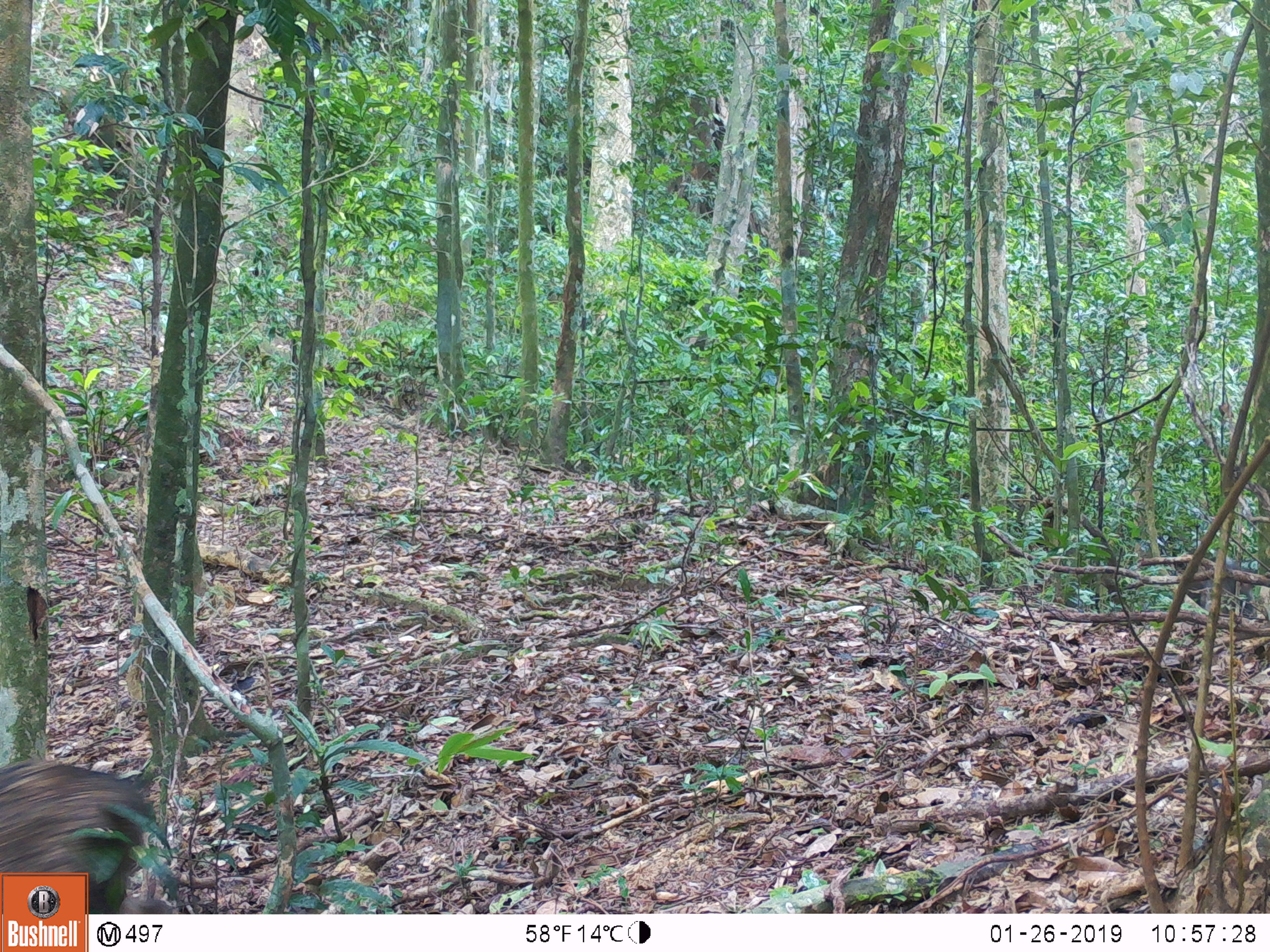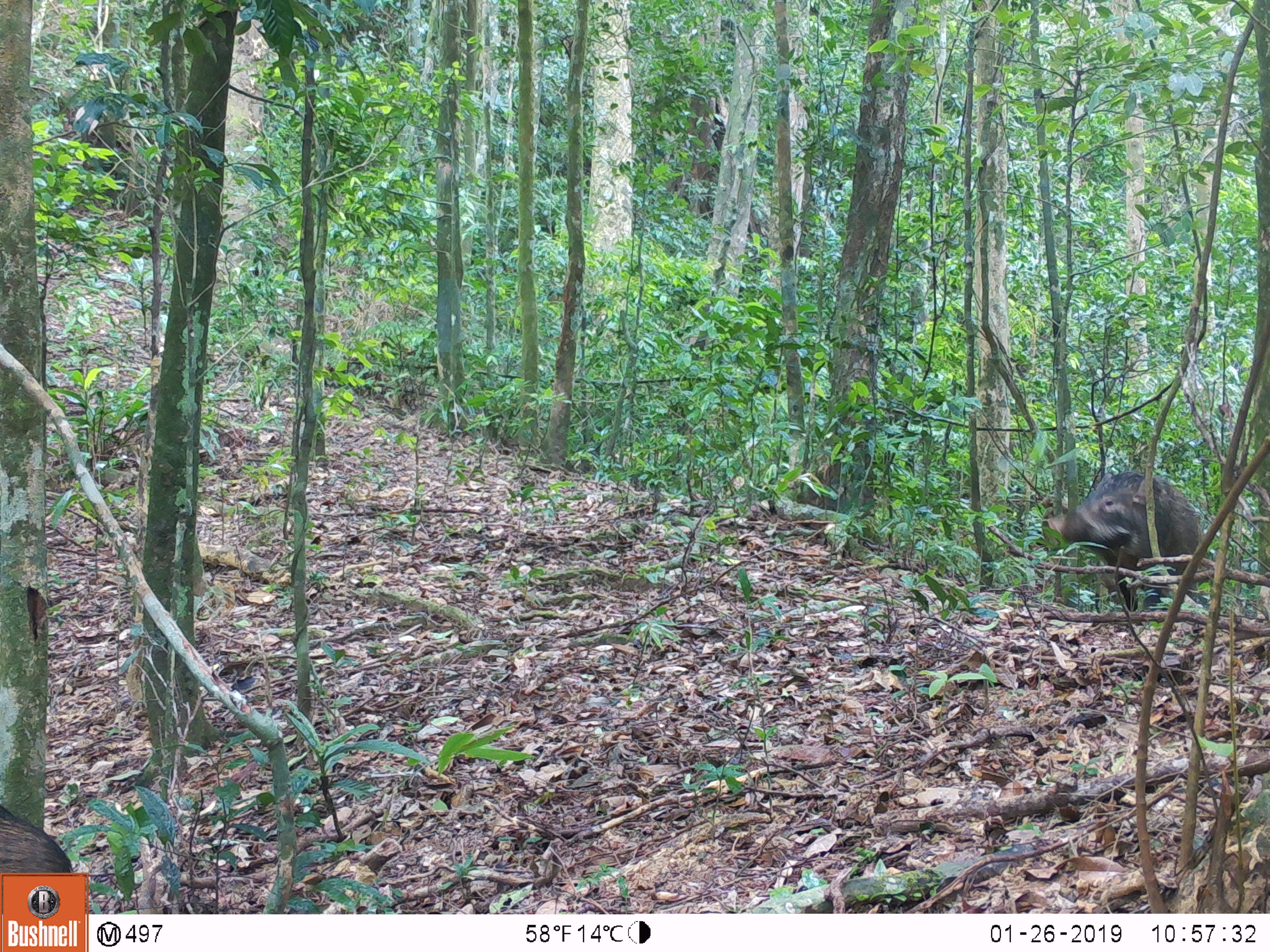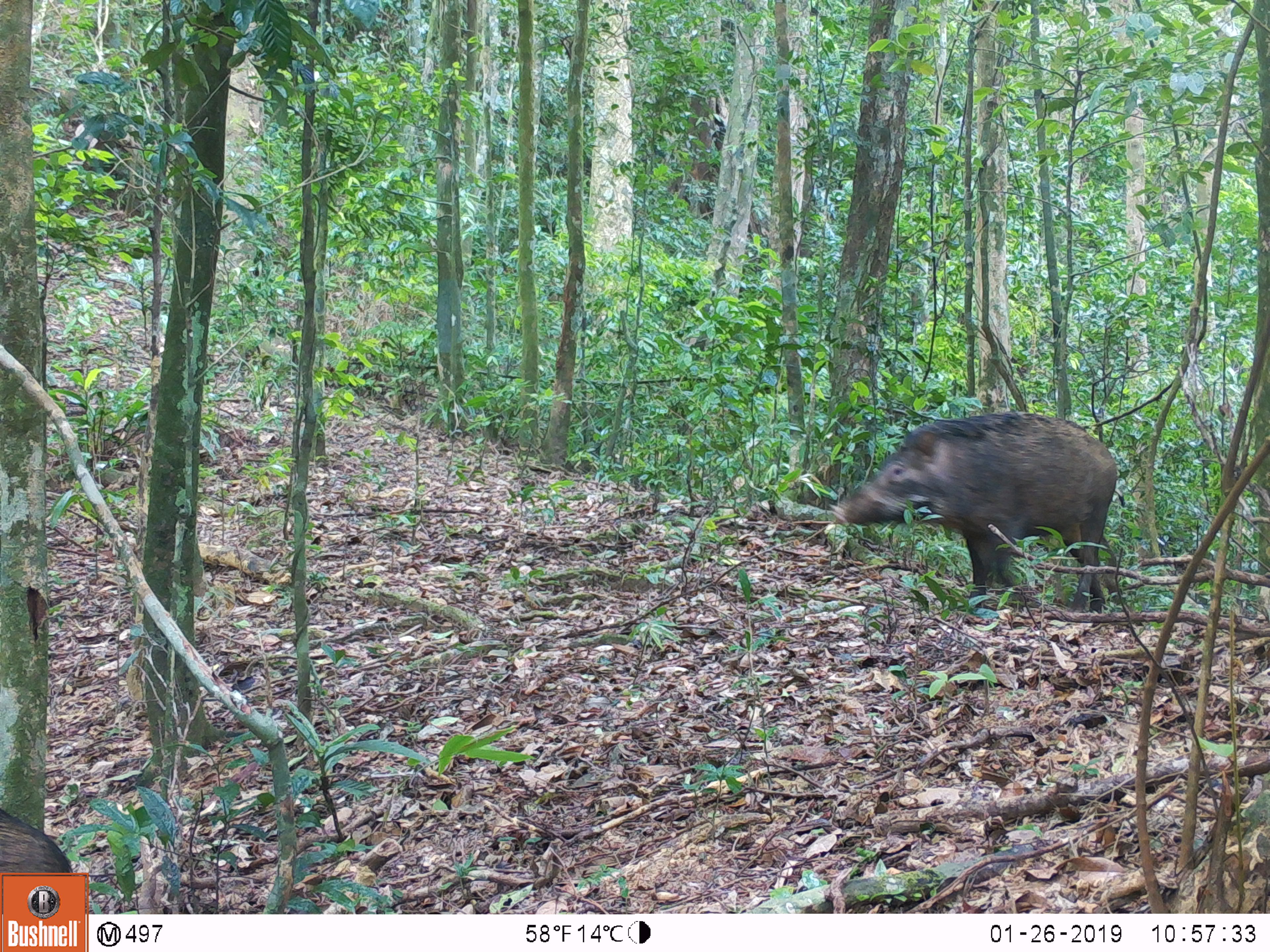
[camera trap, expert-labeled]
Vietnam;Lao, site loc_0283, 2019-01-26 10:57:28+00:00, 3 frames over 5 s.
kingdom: Animalia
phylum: Chordata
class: Mammalia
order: Artiodactyla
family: Suidae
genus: Sus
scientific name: Sus scrofa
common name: eurasian wild pig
Eurasian wild pig (Sus scrofa). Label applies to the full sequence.